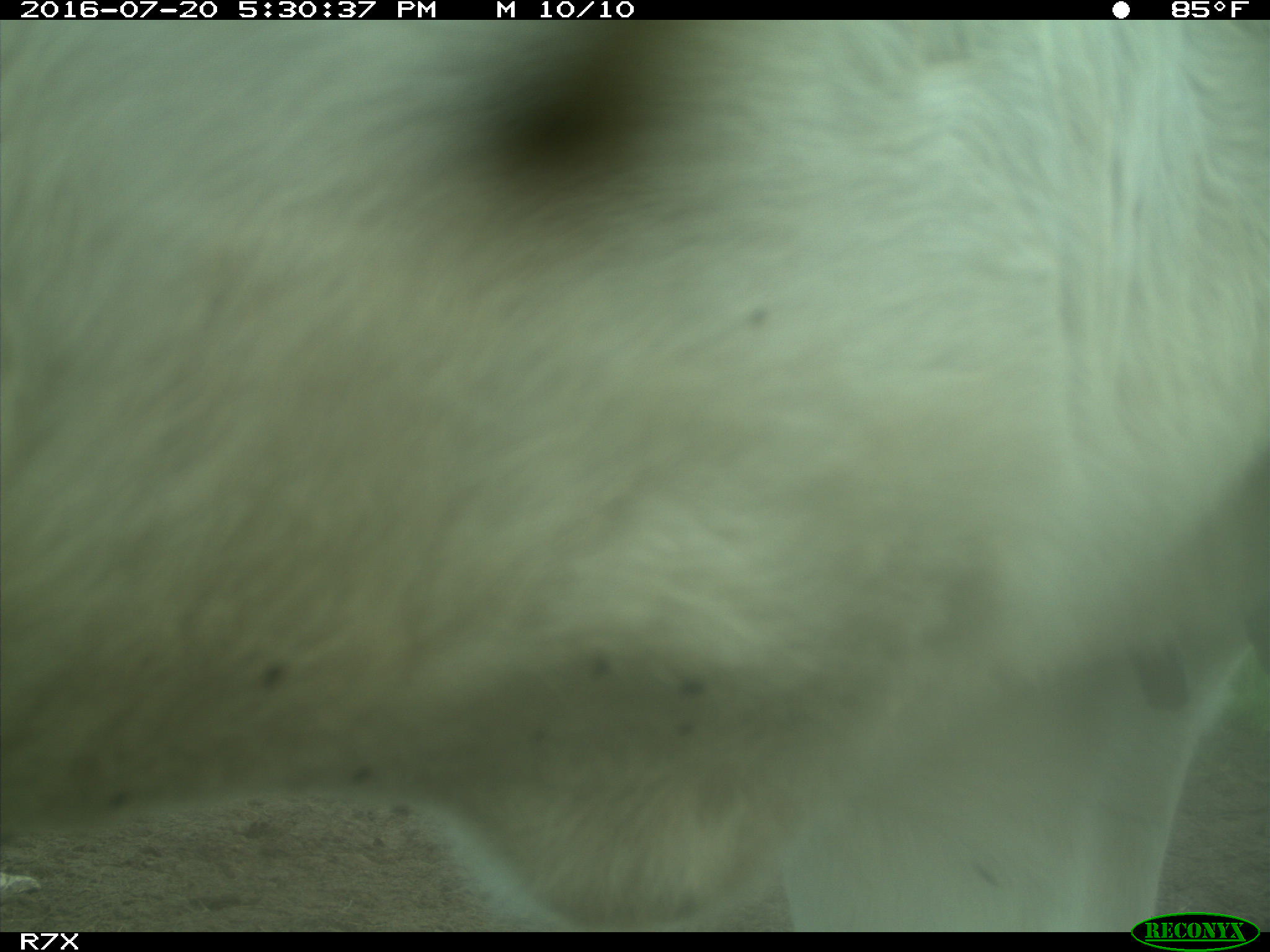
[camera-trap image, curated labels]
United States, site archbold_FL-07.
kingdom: Animalia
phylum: Chordata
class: Mammalia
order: Artiodactyla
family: Bovidae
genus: Bos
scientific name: Bos taurus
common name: domestic cow